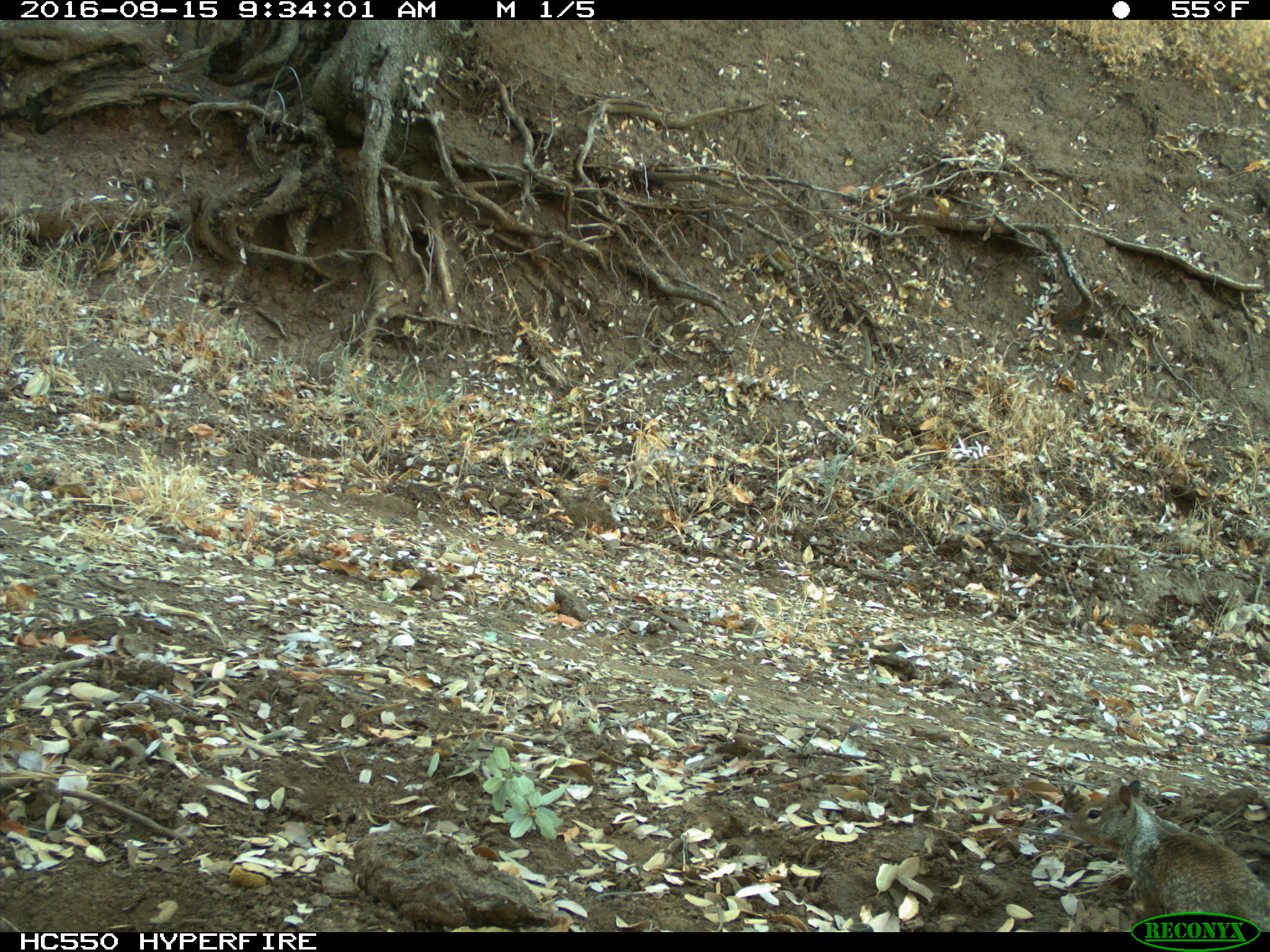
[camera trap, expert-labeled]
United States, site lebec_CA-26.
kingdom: Animalia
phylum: Chordata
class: Mammalia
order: Rodentia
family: Sciuridae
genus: Otospermophilus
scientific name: Otospermophilus beecheyi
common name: california ground squirrel